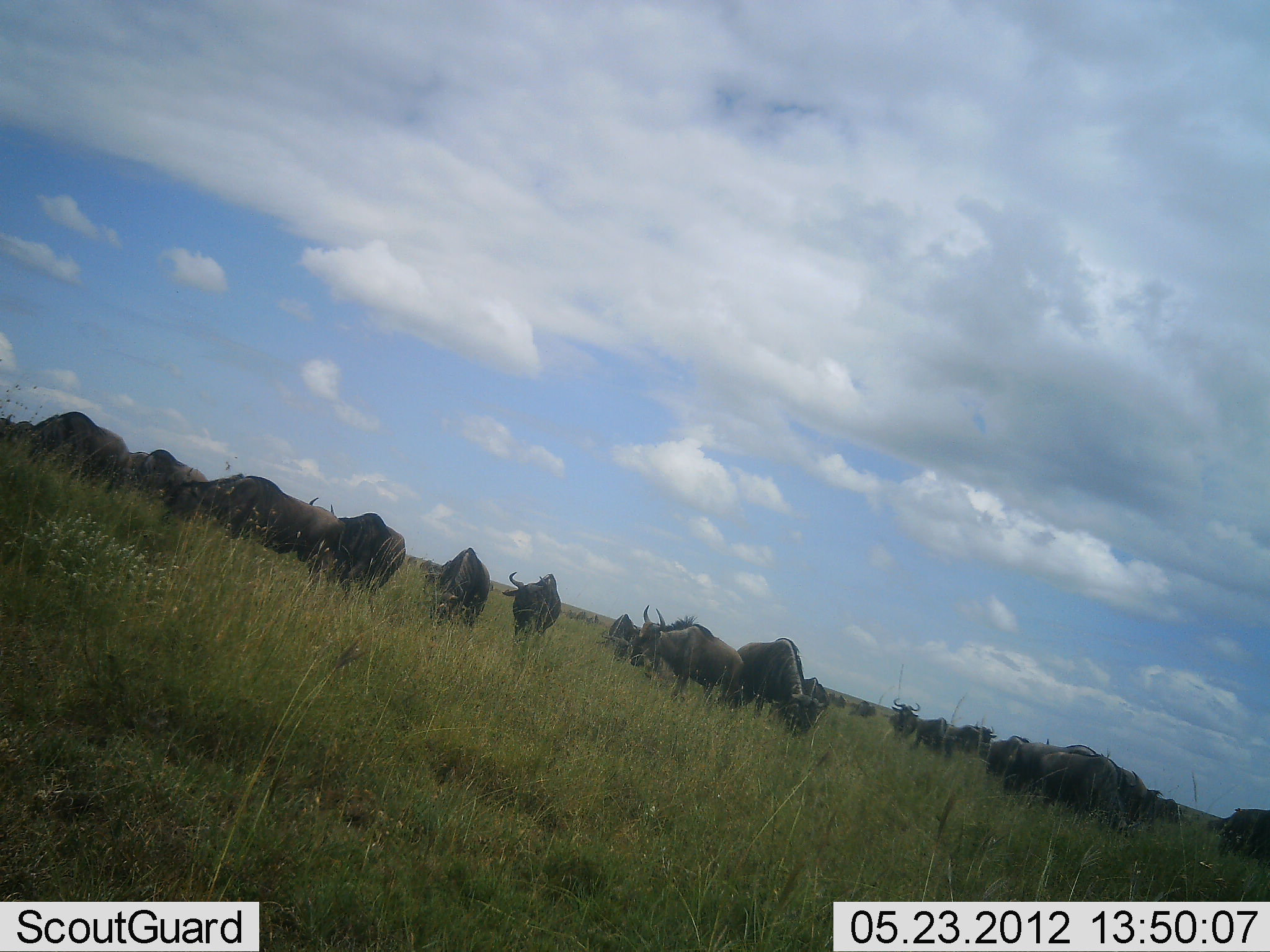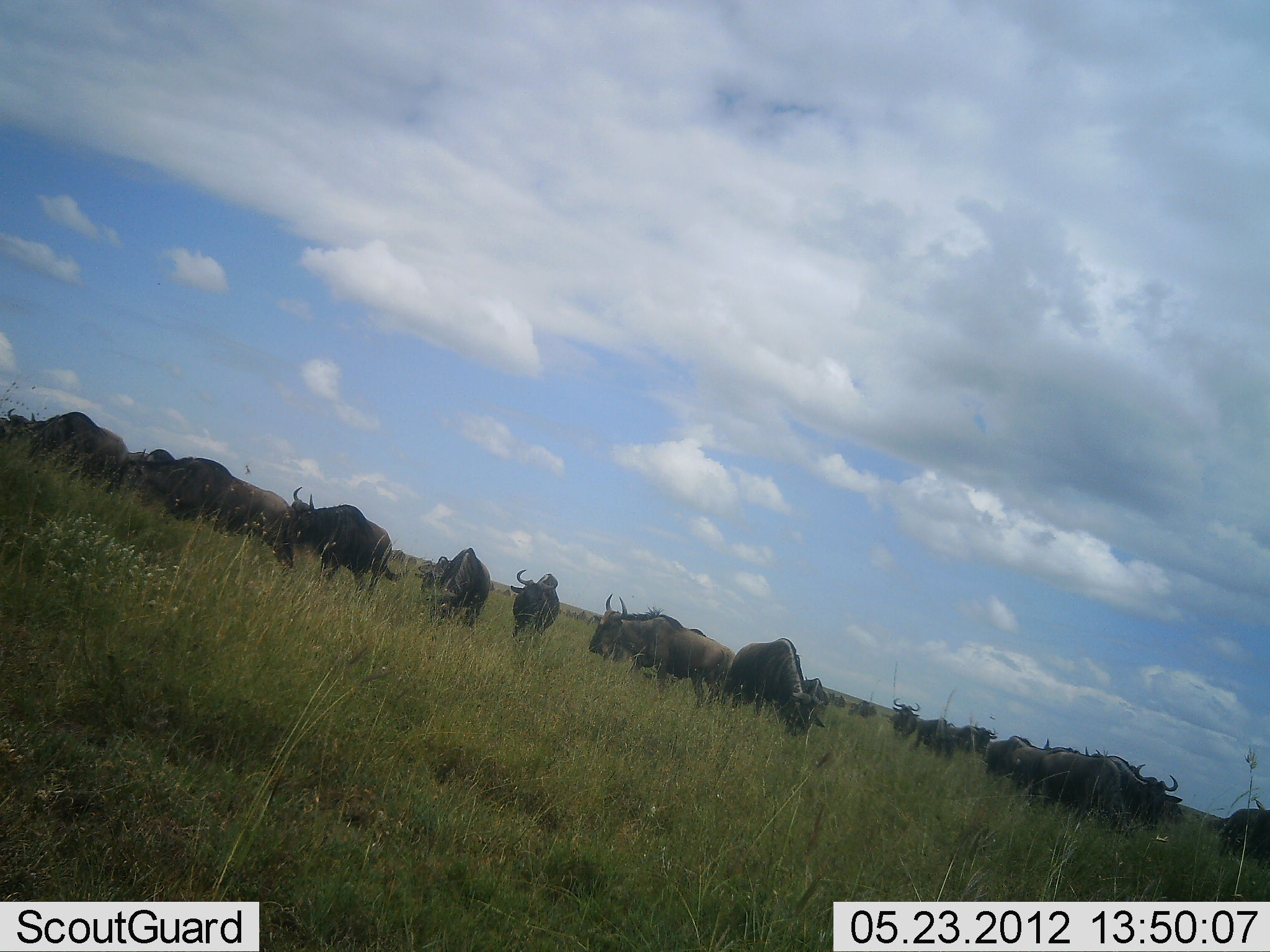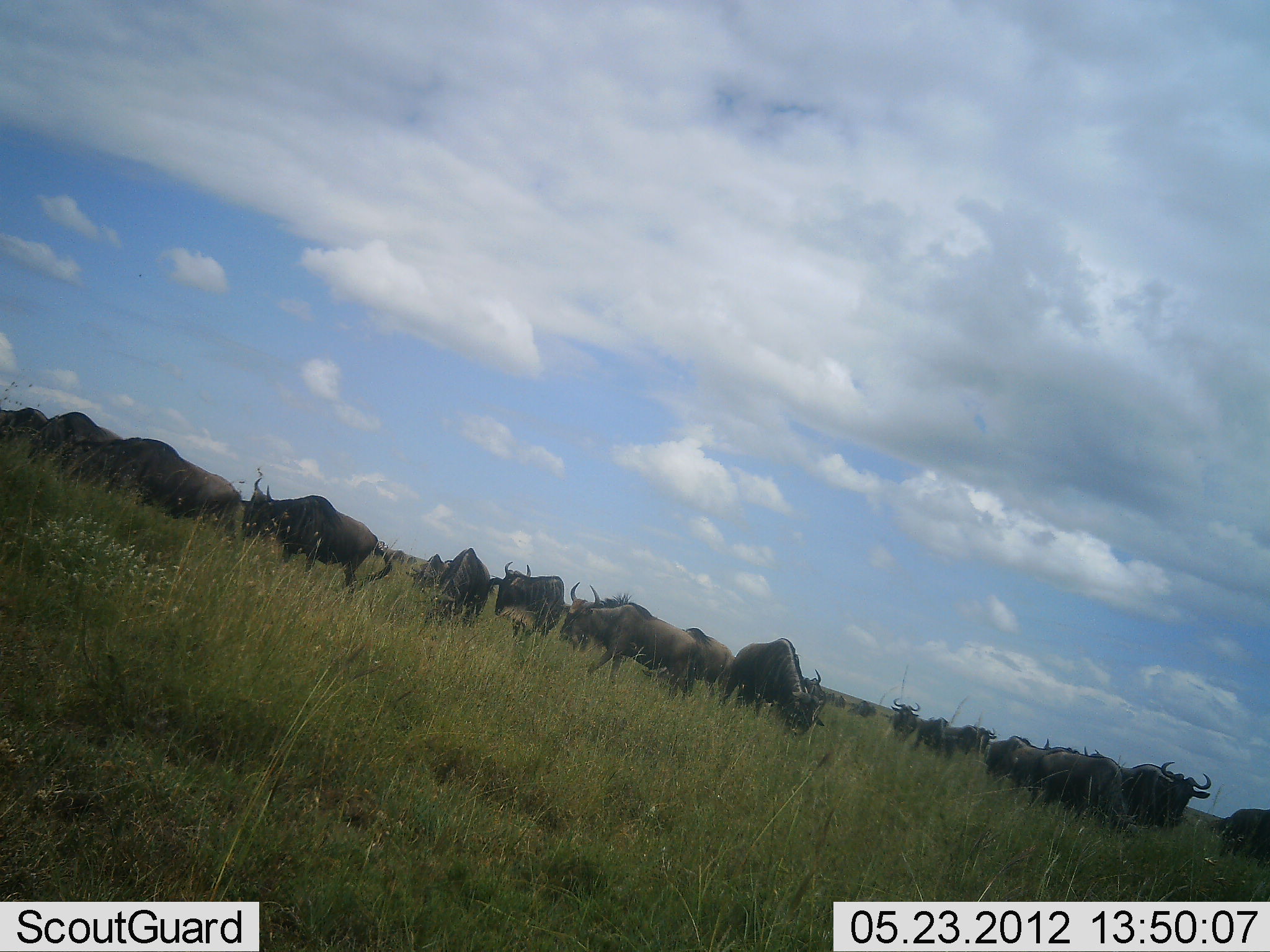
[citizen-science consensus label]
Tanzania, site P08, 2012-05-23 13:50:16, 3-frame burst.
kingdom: Animalia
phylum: Chordata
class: Mammalia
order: Artiodactyla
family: Bovidae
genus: Connochaetes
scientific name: Connochaetes taurinus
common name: blue wildebeest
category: wildebeest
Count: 11-50.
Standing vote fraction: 50%.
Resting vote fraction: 0%.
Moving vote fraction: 60%.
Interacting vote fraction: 0%.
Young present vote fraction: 0%.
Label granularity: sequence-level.